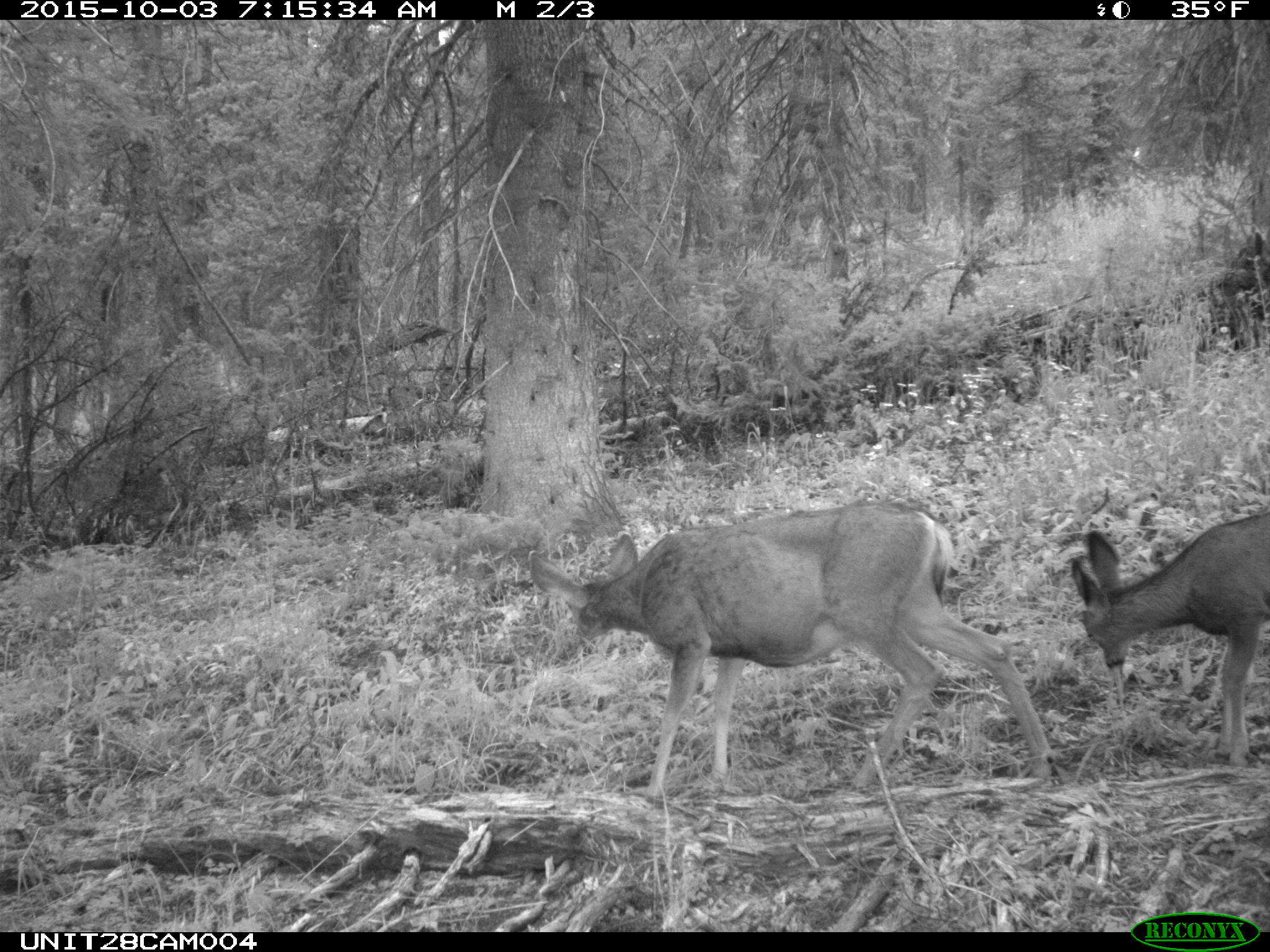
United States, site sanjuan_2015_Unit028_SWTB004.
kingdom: Animalia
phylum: Chordata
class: Mammalia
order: Artiodactyla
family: Cervidae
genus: Odocoileus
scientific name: Odocoileus hemionus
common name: mule deer